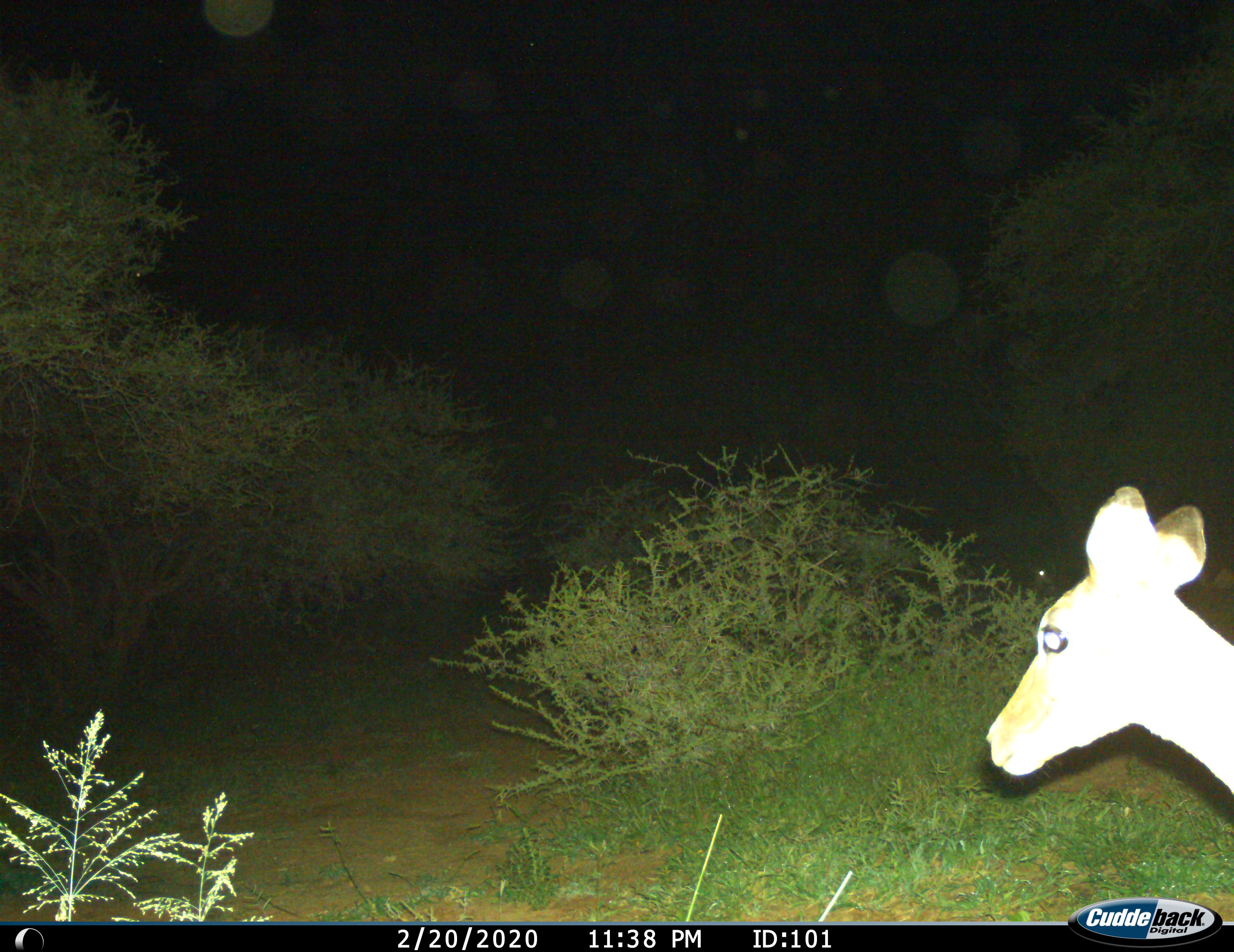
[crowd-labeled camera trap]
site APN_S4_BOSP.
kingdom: Animalia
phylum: Chordata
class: Mammalia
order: Artiodactyla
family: Bovidae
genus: Aepyceros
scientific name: Aepyceros melampus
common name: impala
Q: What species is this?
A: Impala (Aepyceros melampus).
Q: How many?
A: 1.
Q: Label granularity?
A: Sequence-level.